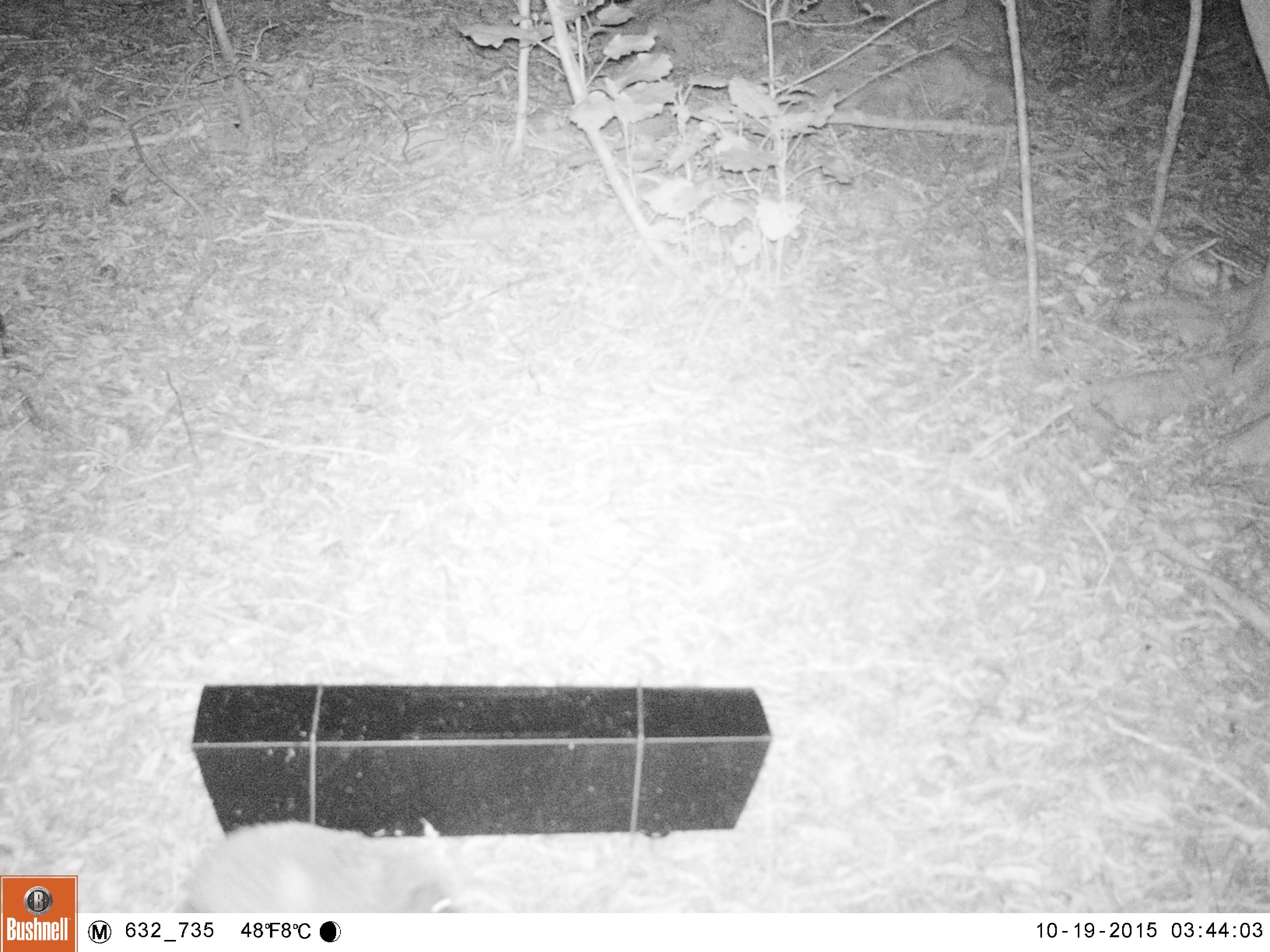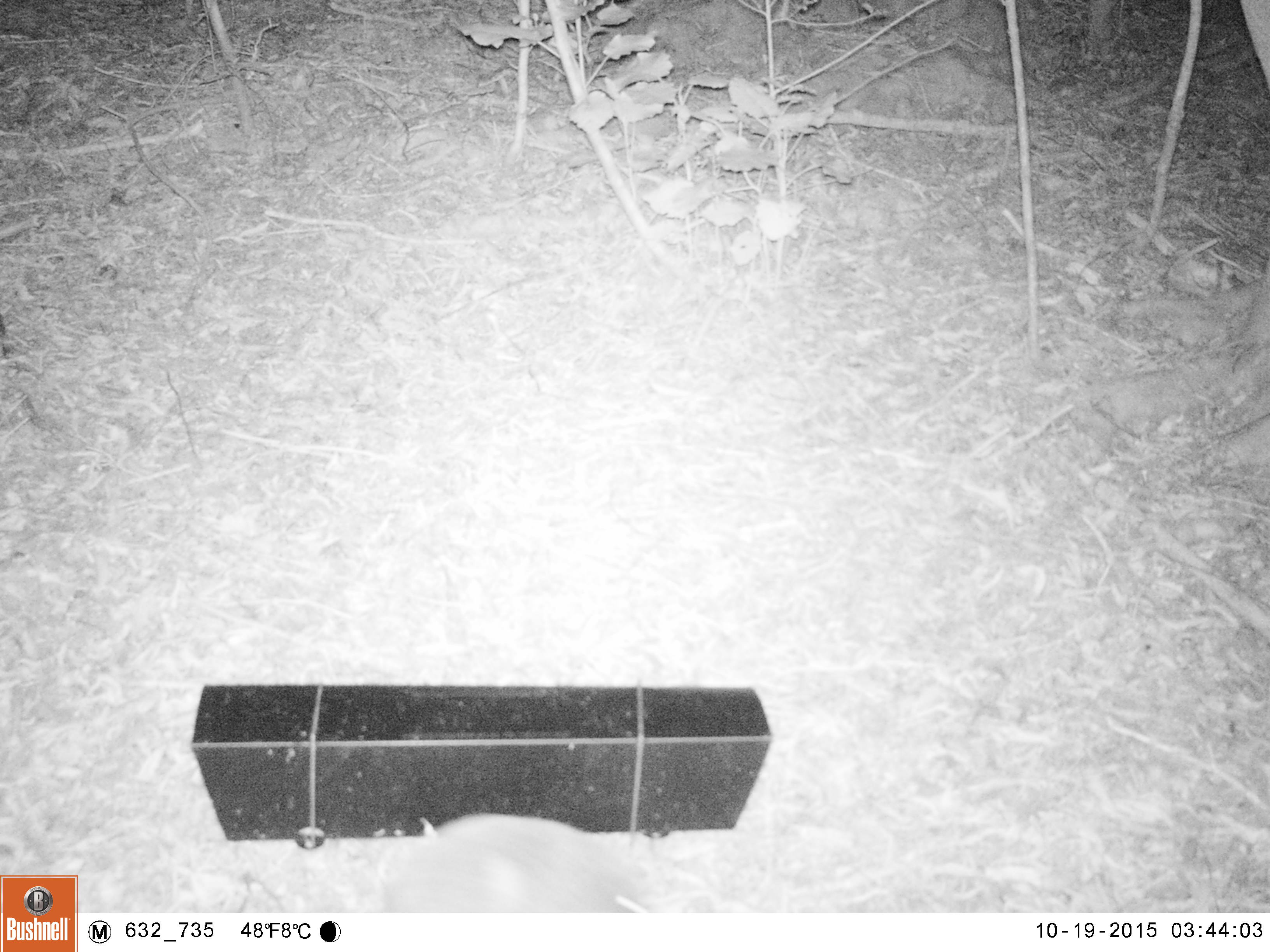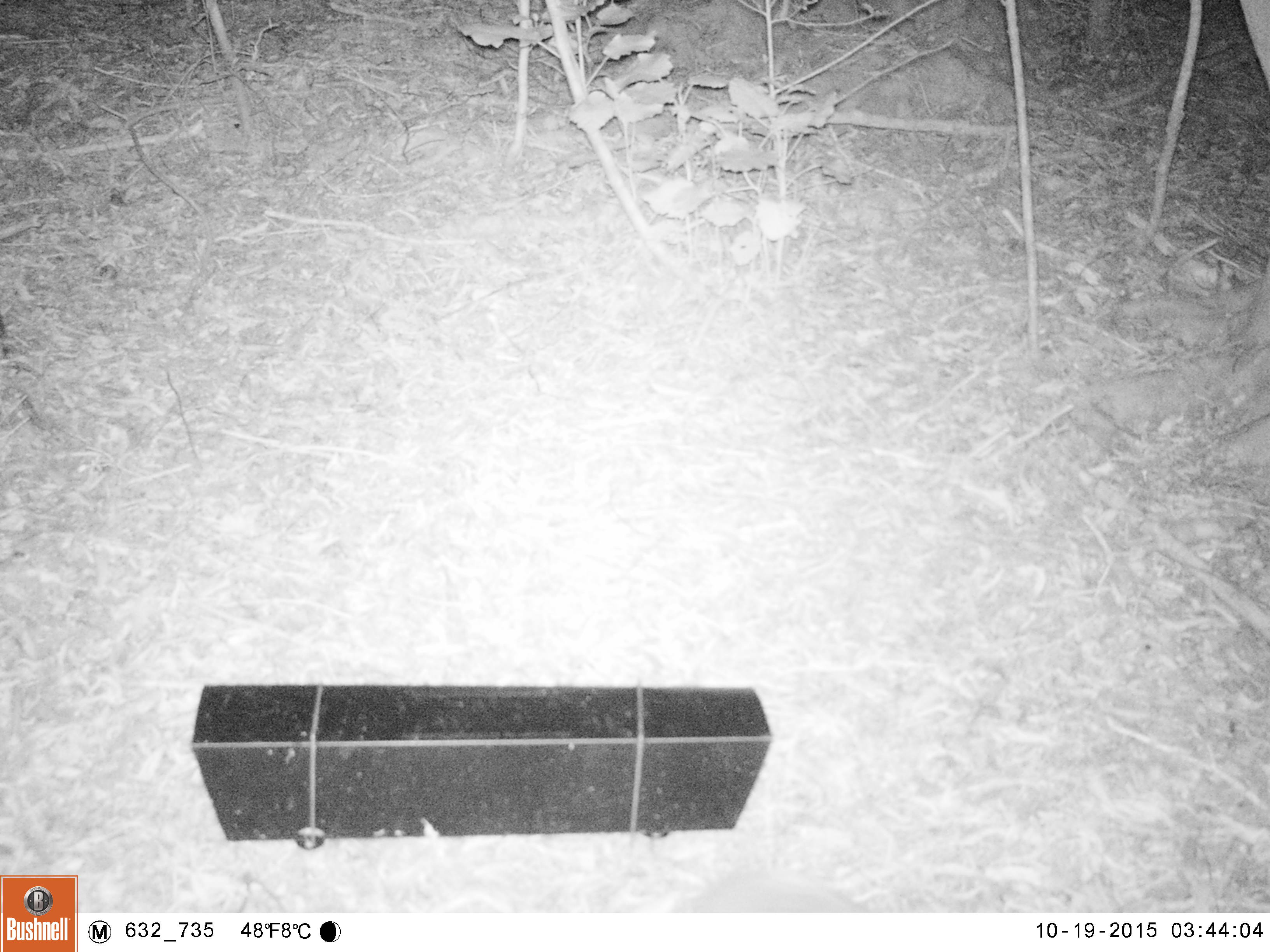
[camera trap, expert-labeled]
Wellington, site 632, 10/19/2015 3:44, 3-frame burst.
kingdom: Animalia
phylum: Chordata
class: Mammalia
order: Eulipotyphla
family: Erinaceidae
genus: Erinaceus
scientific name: Erinaceus europaeus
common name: hedgehog